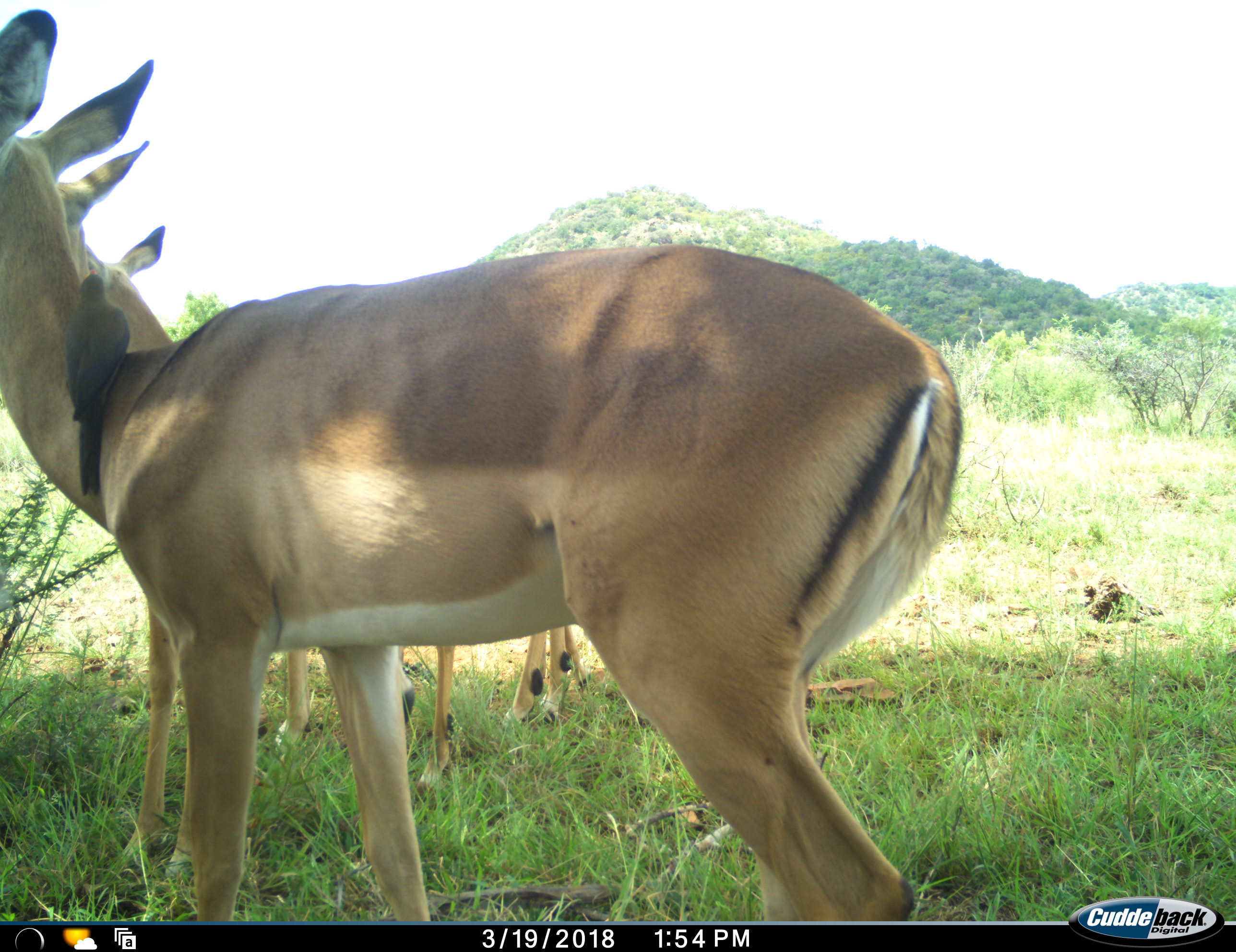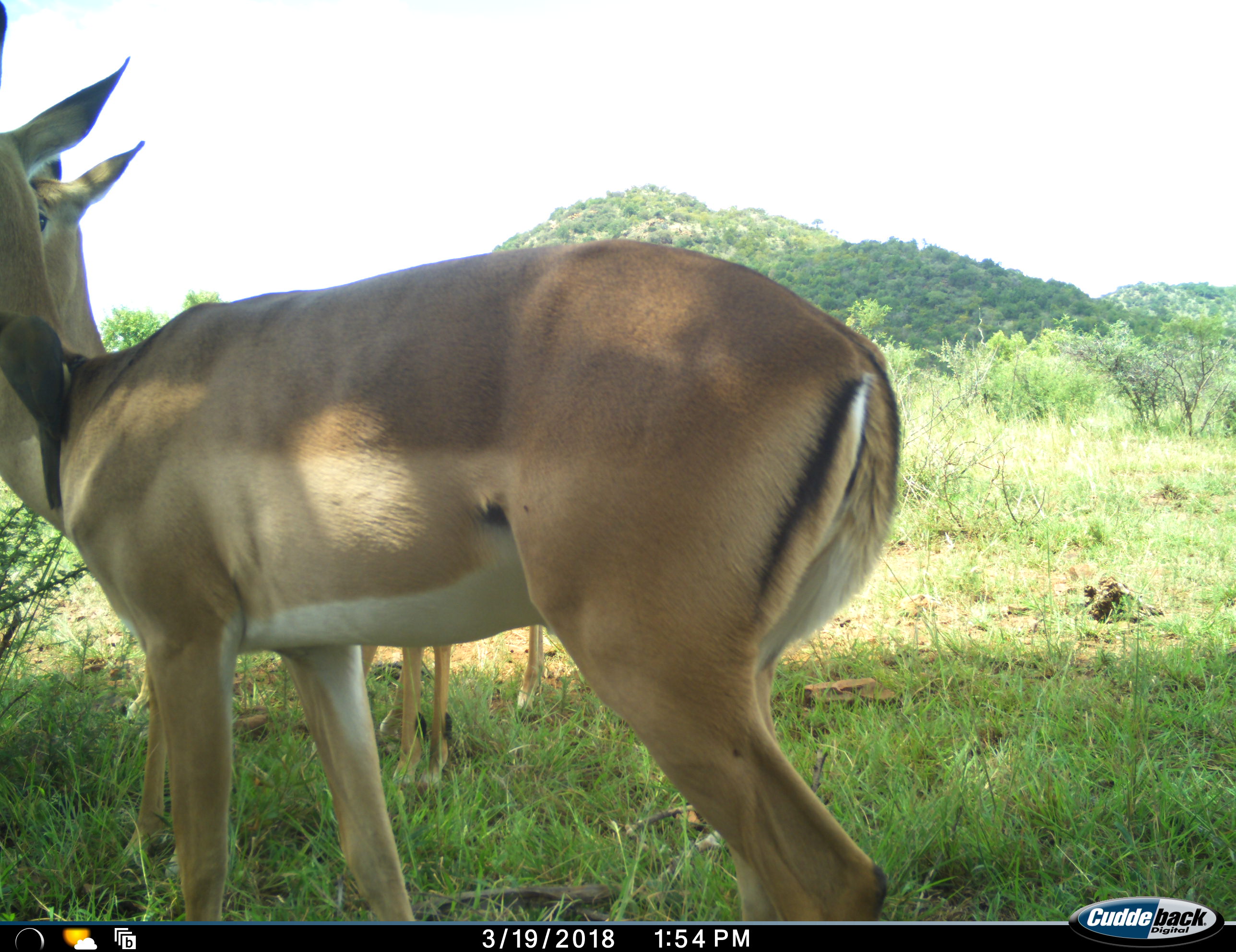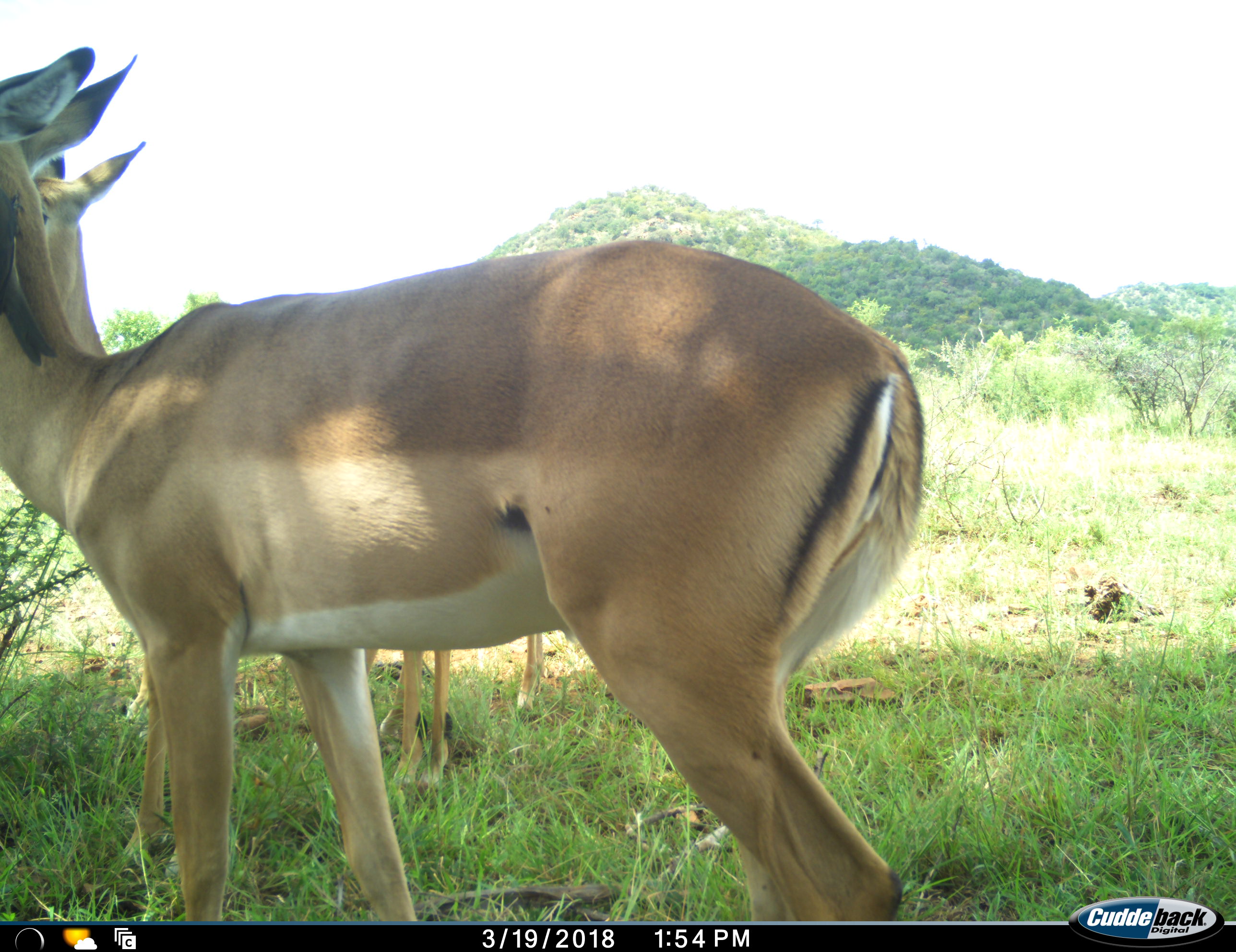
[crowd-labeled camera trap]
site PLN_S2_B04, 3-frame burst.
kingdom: Animalia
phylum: Chordata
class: Aves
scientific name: Aves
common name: bird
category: birdother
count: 1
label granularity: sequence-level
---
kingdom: Animalia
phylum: Chordata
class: Mammalia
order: Artiodactyla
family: Bovidae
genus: Aepyceros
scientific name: Aepyceros melampus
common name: impala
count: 3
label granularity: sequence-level